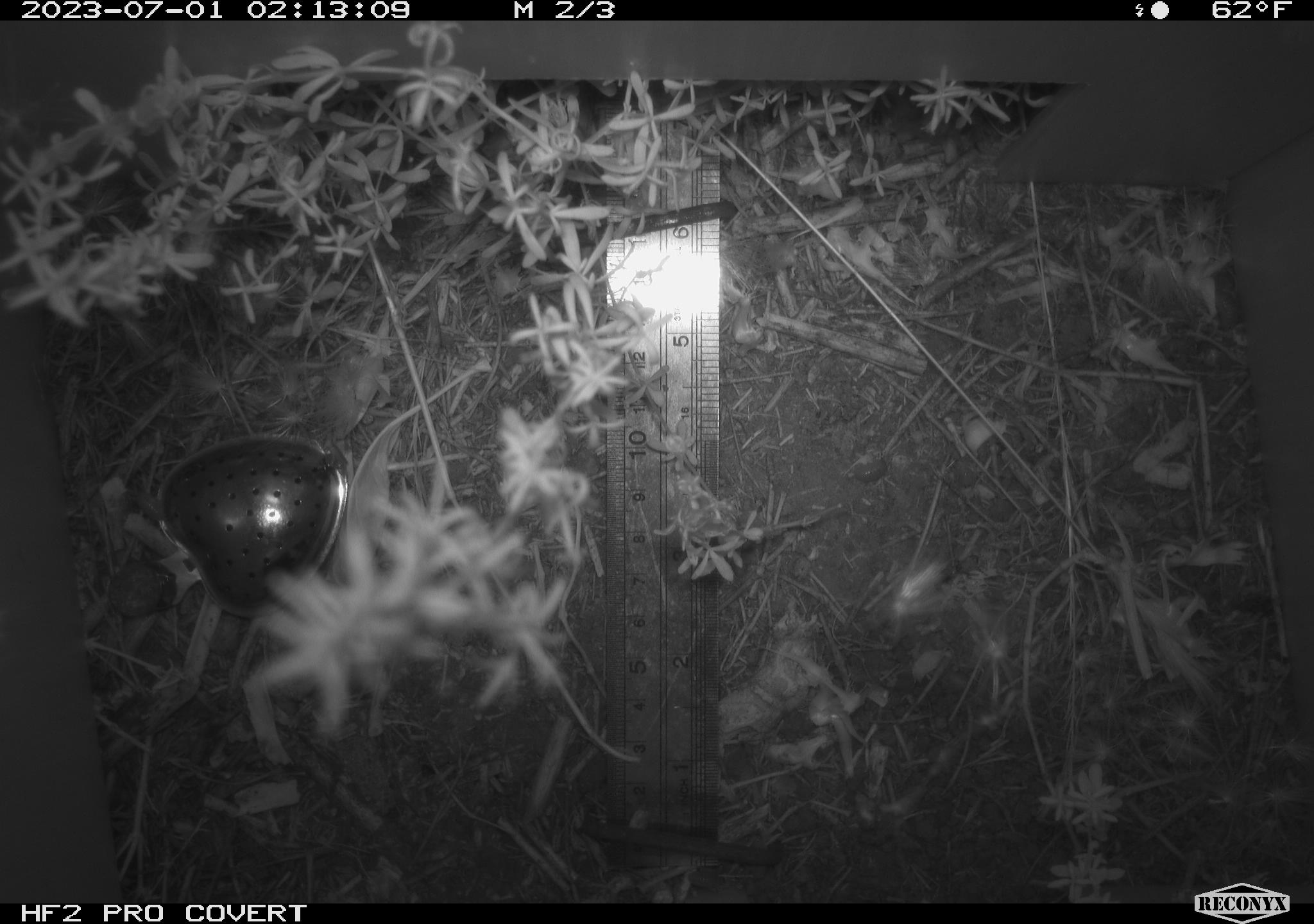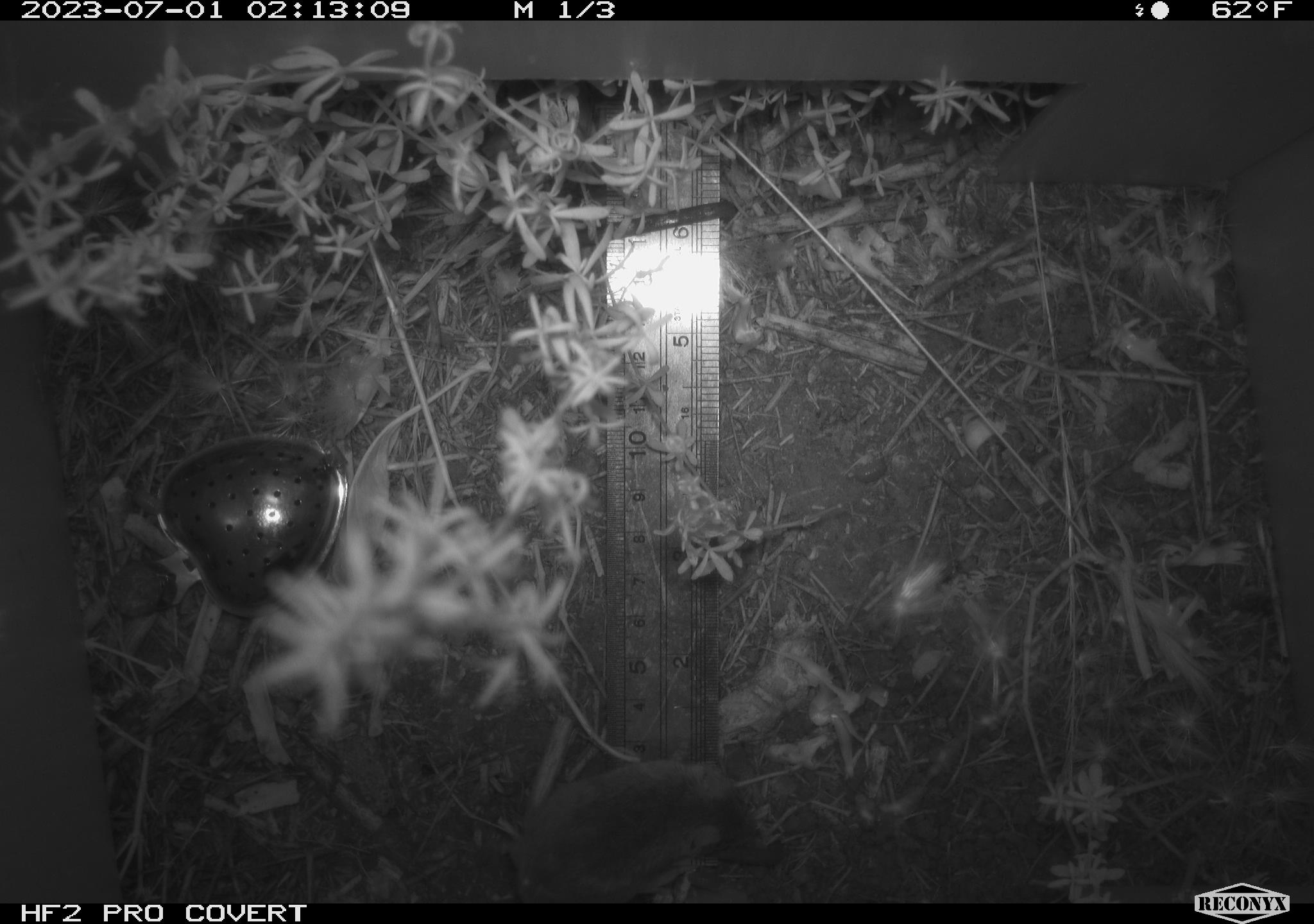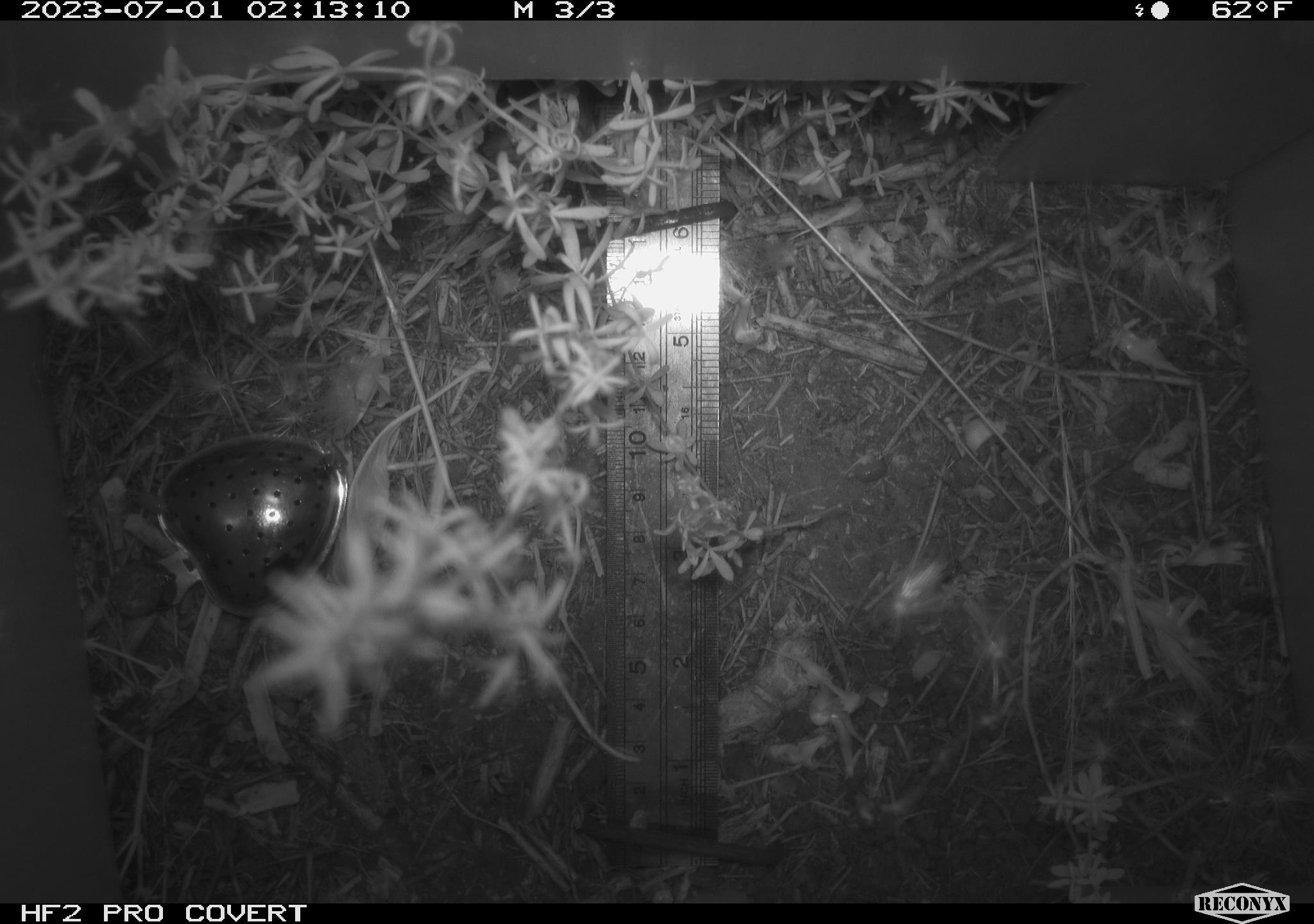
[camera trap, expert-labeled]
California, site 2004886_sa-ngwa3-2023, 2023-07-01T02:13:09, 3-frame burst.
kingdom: Animalia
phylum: Chordata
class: Mammalia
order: Rodentia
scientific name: Rodentia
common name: mouse species